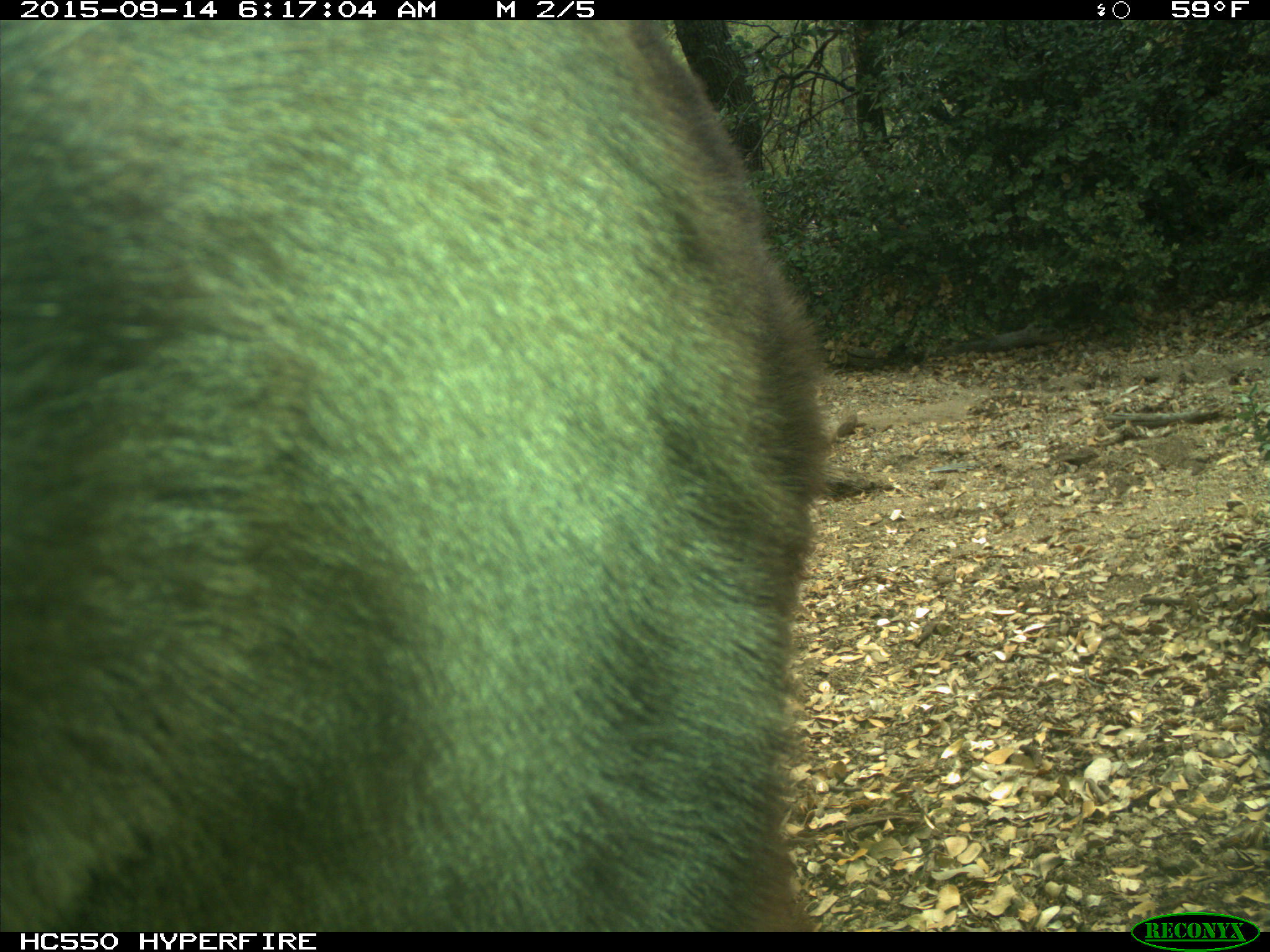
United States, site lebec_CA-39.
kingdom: Animalia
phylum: Chordata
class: Mammalia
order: Carnivora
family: Ursidae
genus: Ursus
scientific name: Ursus americanus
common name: american black bear